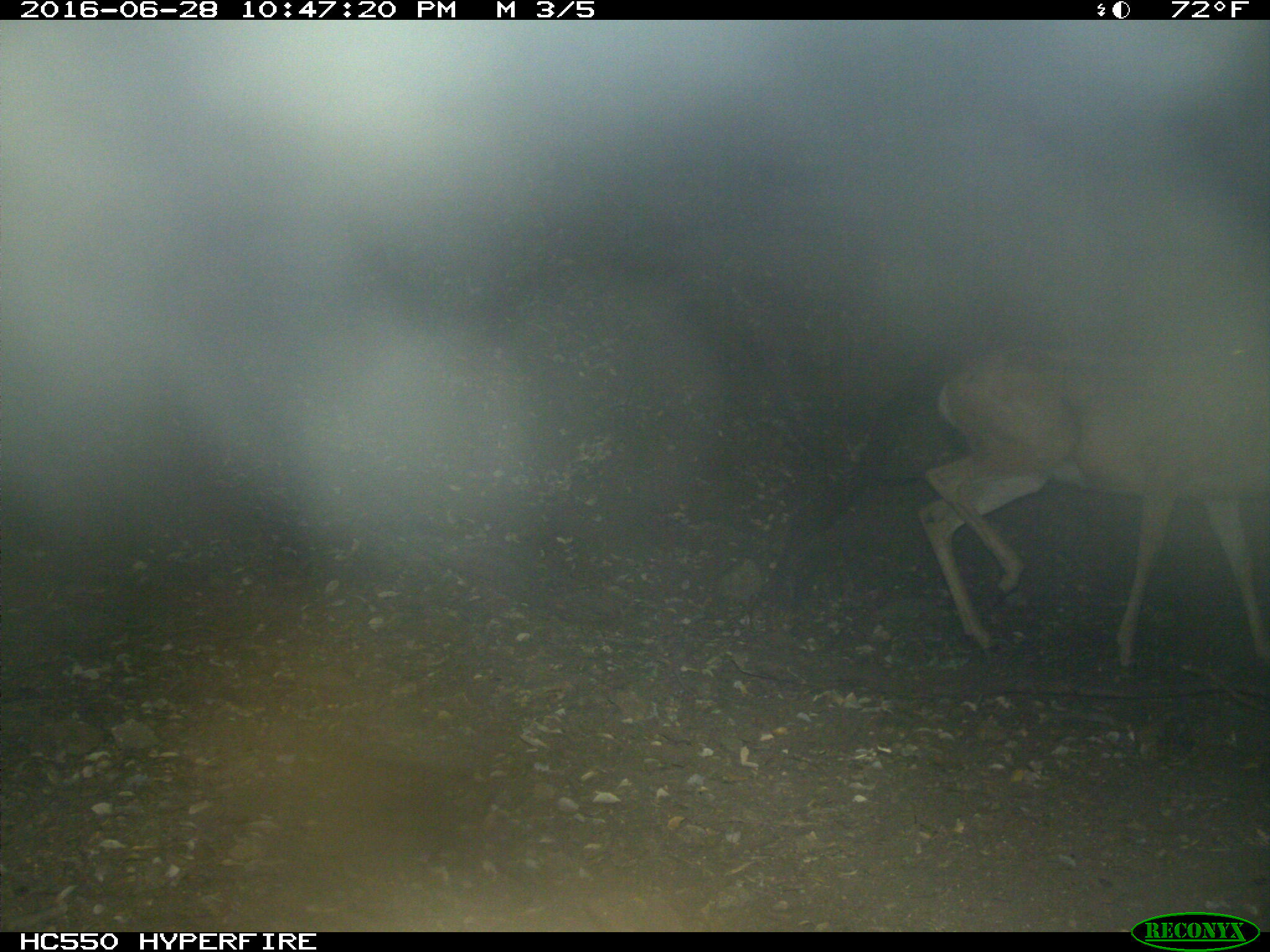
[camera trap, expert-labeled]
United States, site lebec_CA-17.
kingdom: Animalia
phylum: Chordata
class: Mammalia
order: Artiodactyla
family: Cervidae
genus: Odocoileus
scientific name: Odocoileus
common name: deer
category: unidentified deer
Unidentified deer (deer) (Odocoileus).